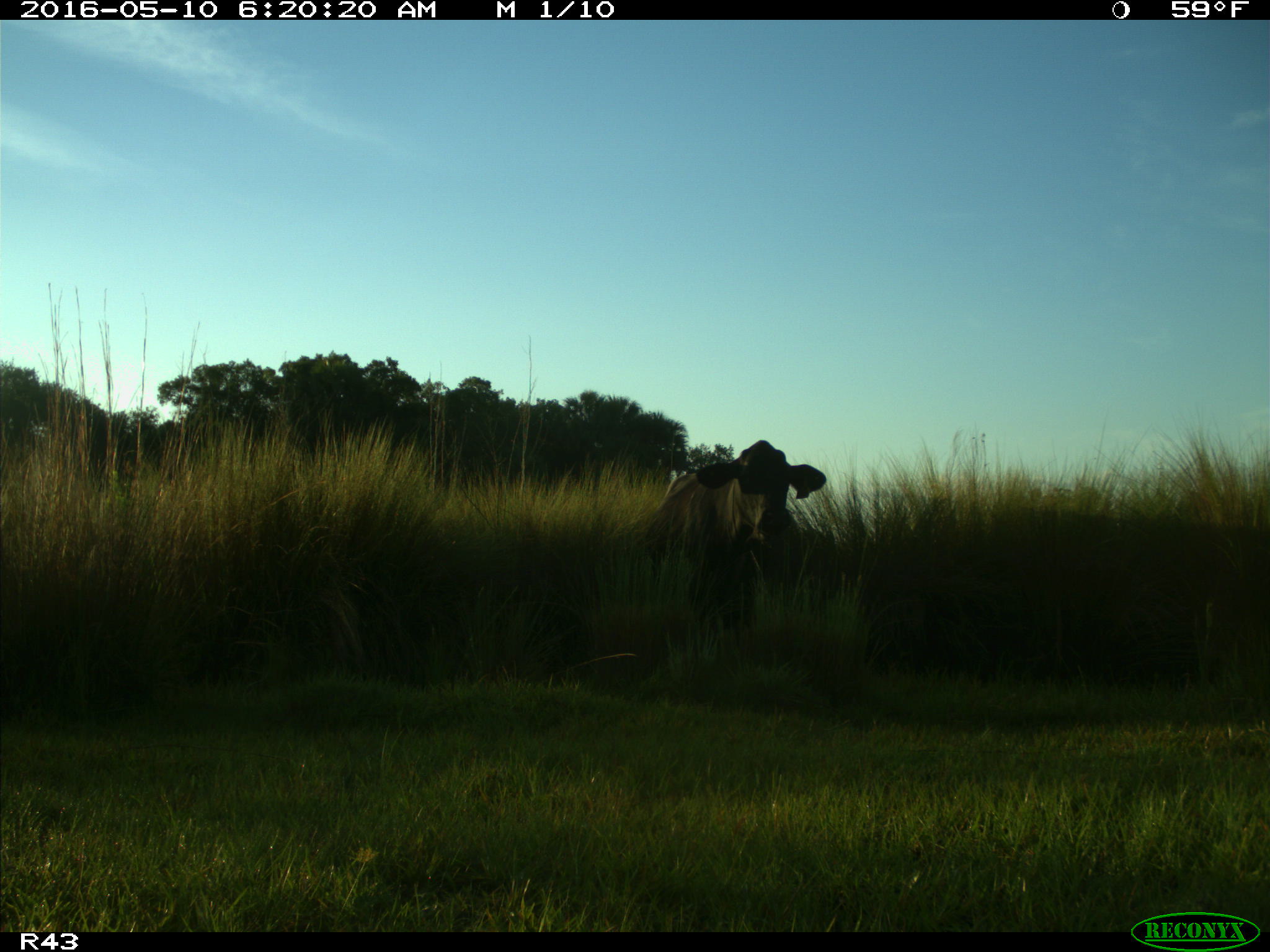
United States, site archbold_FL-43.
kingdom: Animalia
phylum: Chordata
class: Mammalia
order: Artiodactyla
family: Bovidae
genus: Bos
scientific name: Bos taurus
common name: domestic cow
Bos taurus (domestic cow).